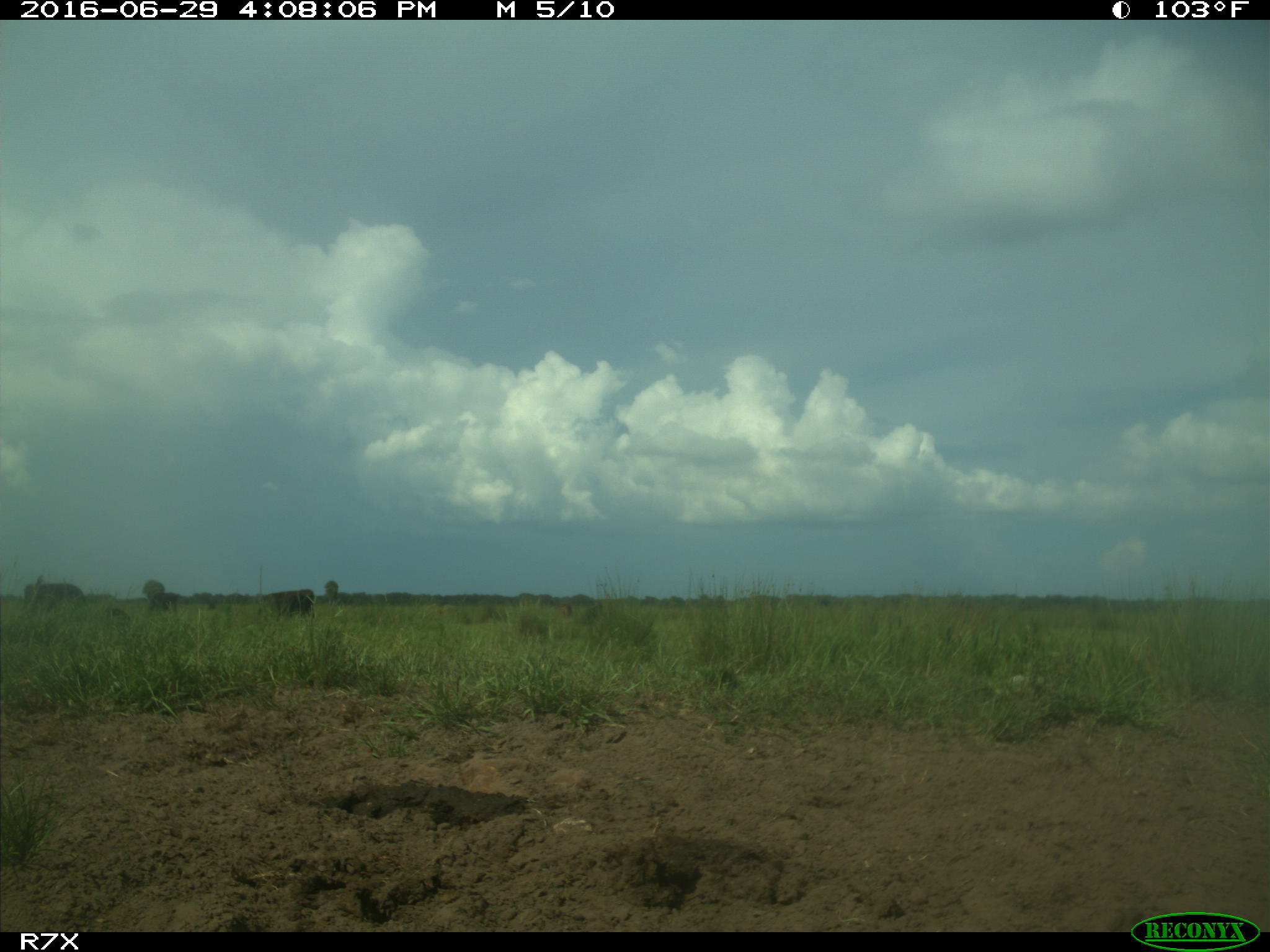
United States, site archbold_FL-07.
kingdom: Animalia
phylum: Chordata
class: Mammalia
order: Artiodactyla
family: Bovidae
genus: Bos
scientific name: Bos taurus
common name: domestic cow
Bos taurus (domestic cow).